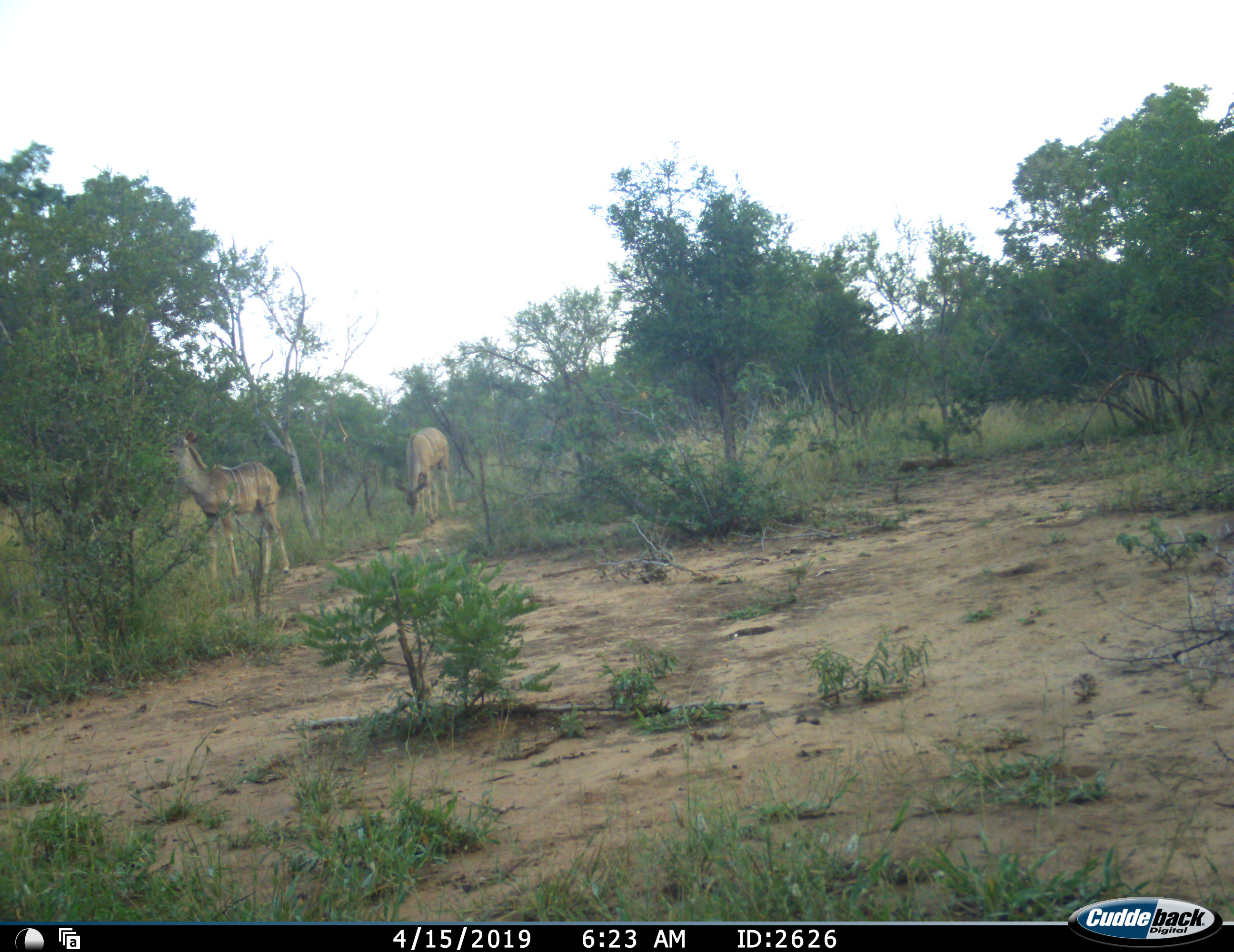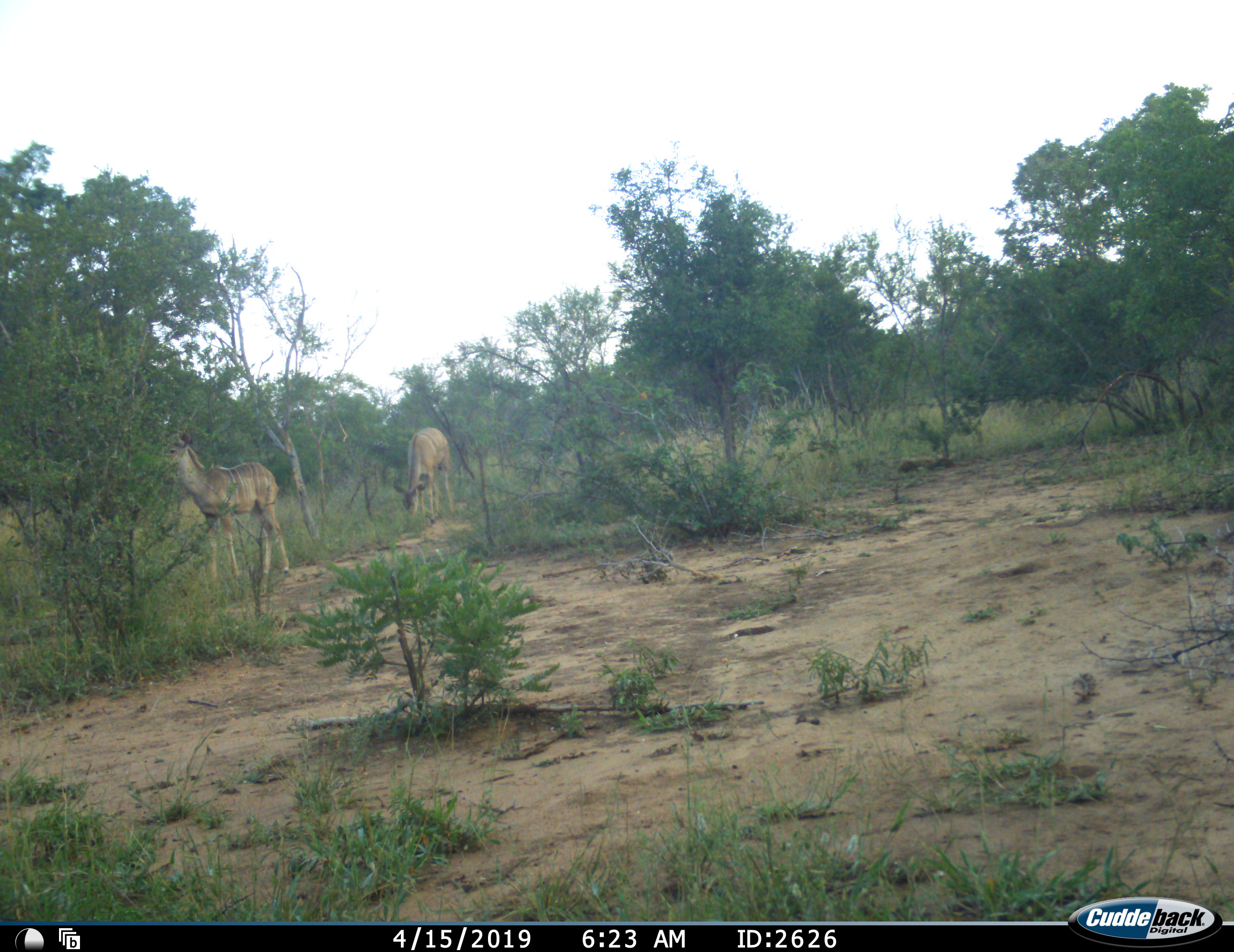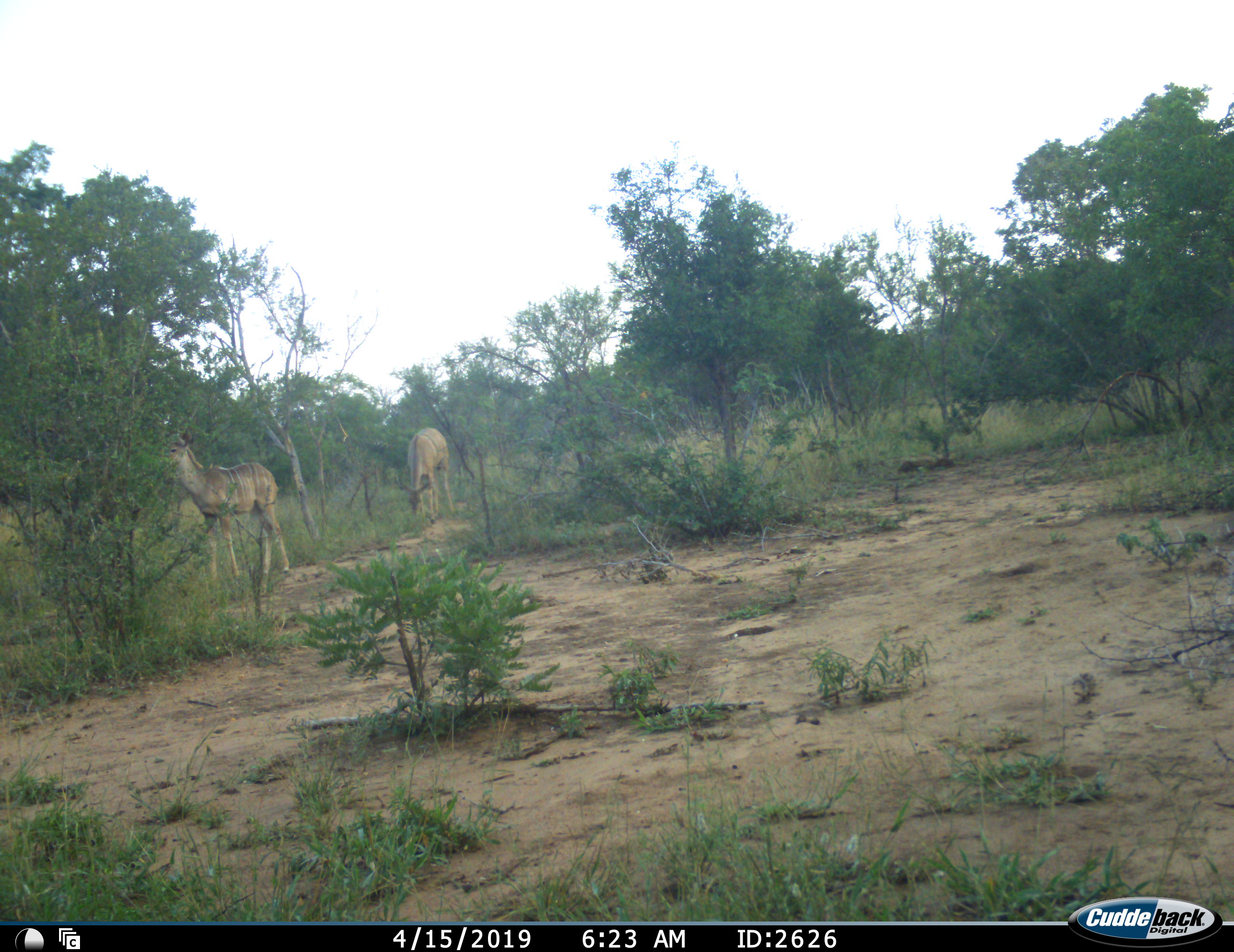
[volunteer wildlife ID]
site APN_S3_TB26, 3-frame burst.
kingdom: Animalia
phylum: Chordata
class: Mammalia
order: Artiodactyla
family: Bovidae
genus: Tragelaphus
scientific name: Tragelaphus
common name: kudu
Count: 2.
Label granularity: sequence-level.